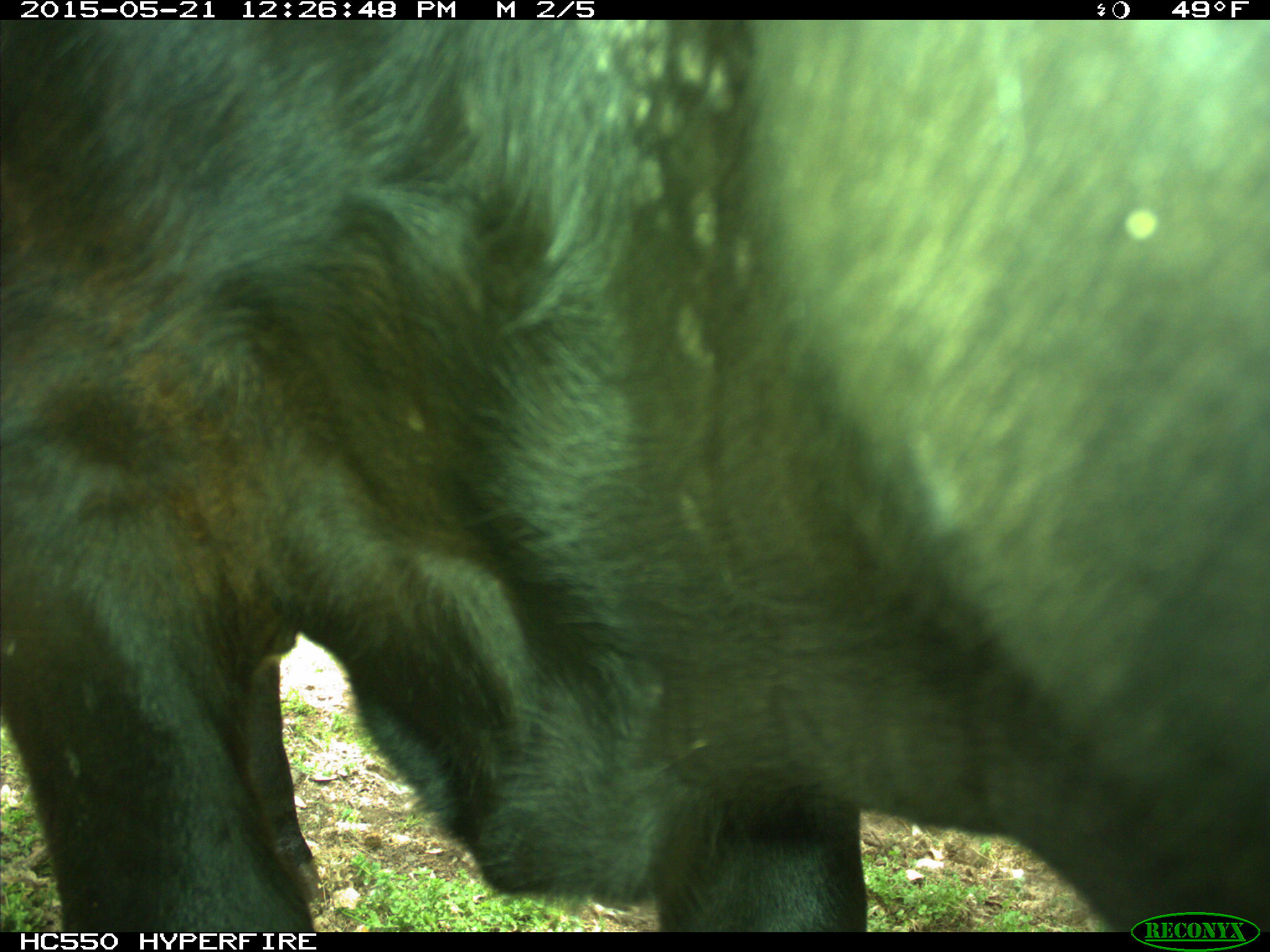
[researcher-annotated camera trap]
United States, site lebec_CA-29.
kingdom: Animalia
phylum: Chordata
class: Mammalia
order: Artiodactyla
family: Bovidae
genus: Bos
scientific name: Bos taurus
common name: domestic cow